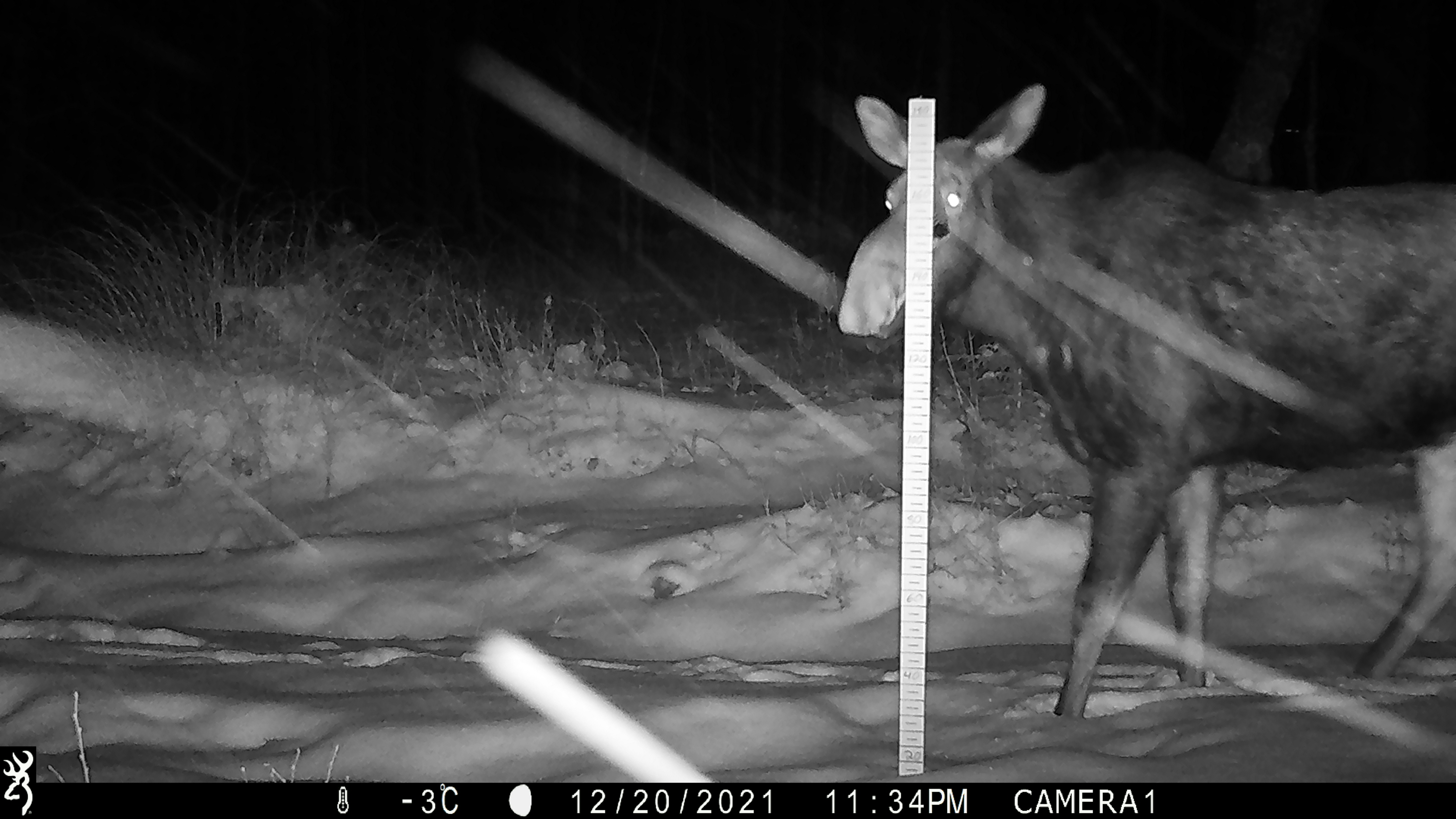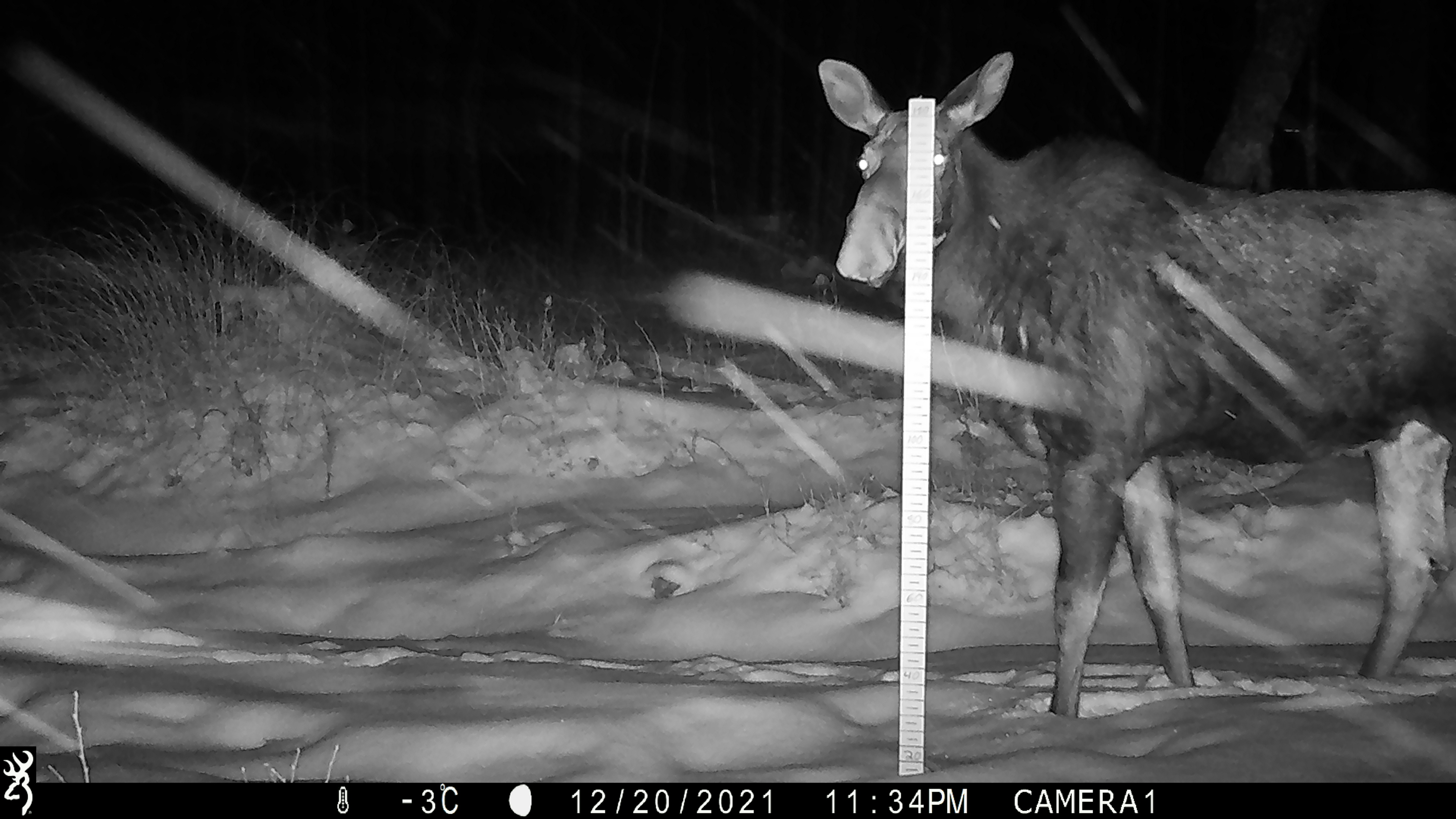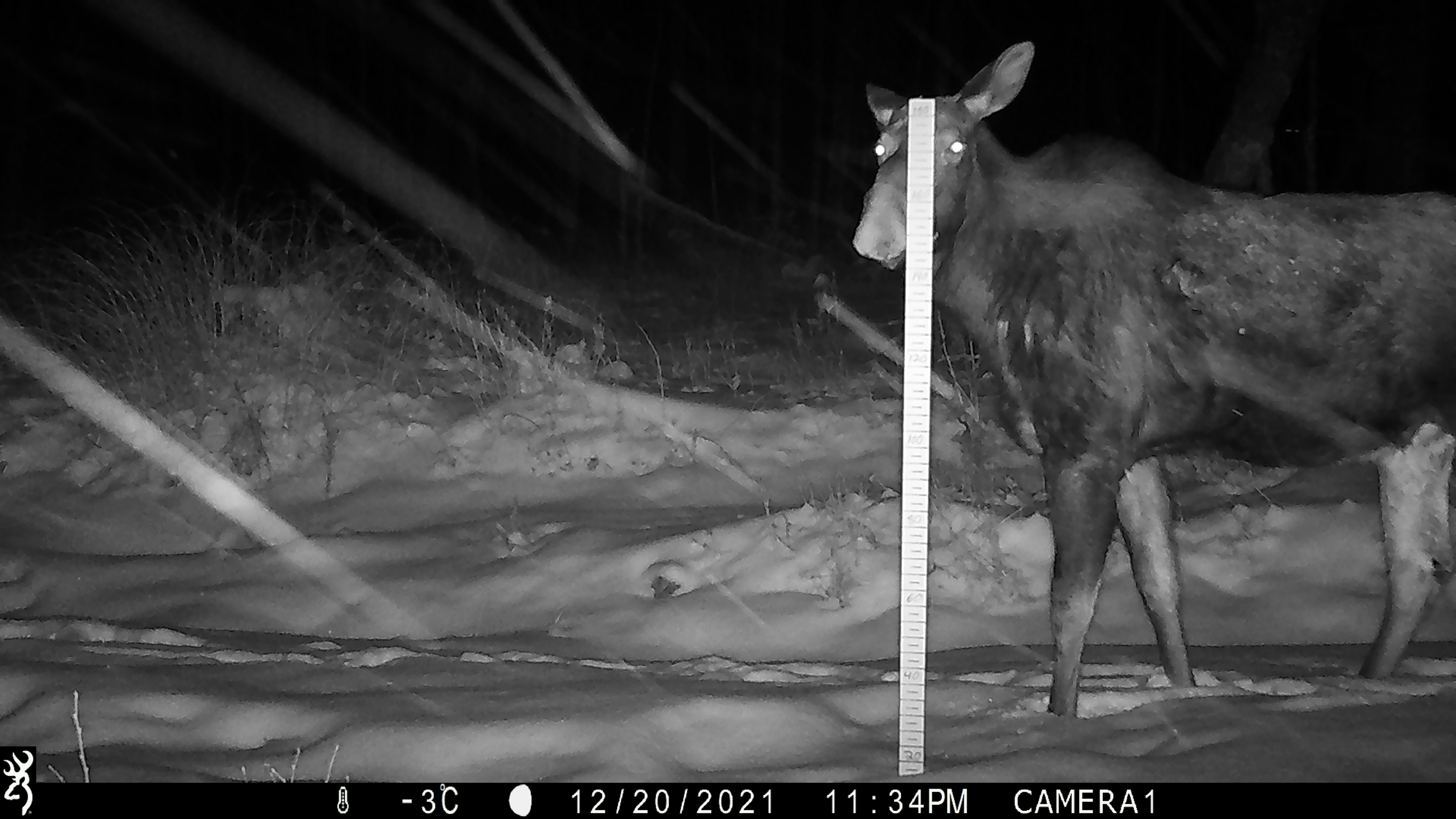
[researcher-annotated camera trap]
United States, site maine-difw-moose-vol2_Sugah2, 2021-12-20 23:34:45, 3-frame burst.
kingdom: Animalia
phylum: Chordata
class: Mammalia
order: Artiodactyla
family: Cervidae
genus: Alces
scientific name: Alces alces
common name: moose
Moose (Alces alces).